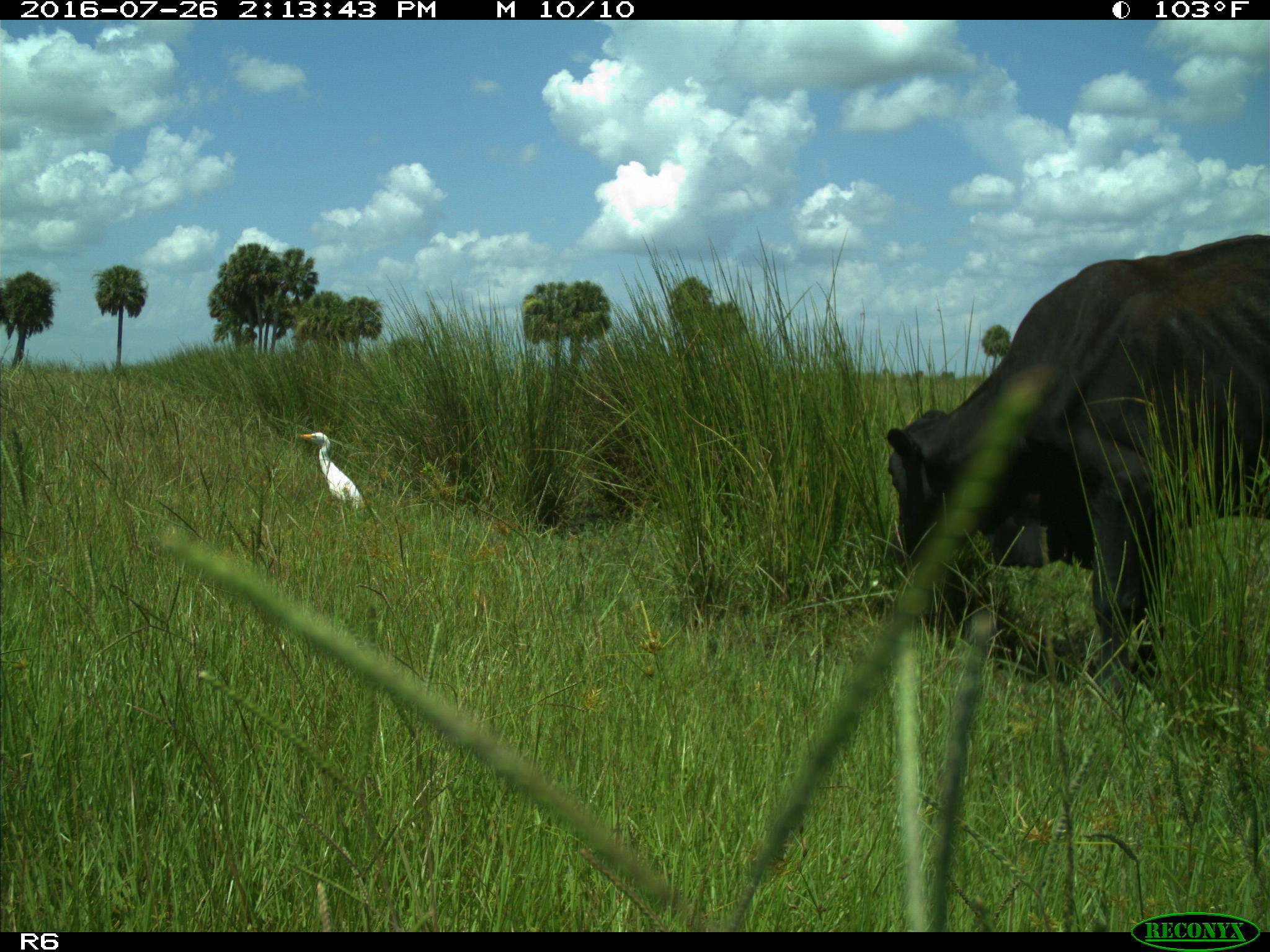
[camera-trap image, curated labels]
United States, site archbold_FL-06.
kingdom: Animalia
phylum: Chordata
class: Mammalia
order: Artiodactyla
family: Bovidae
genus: Bos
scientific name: Bos taurus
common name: domestic cow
Bos taurus (domestic cow).